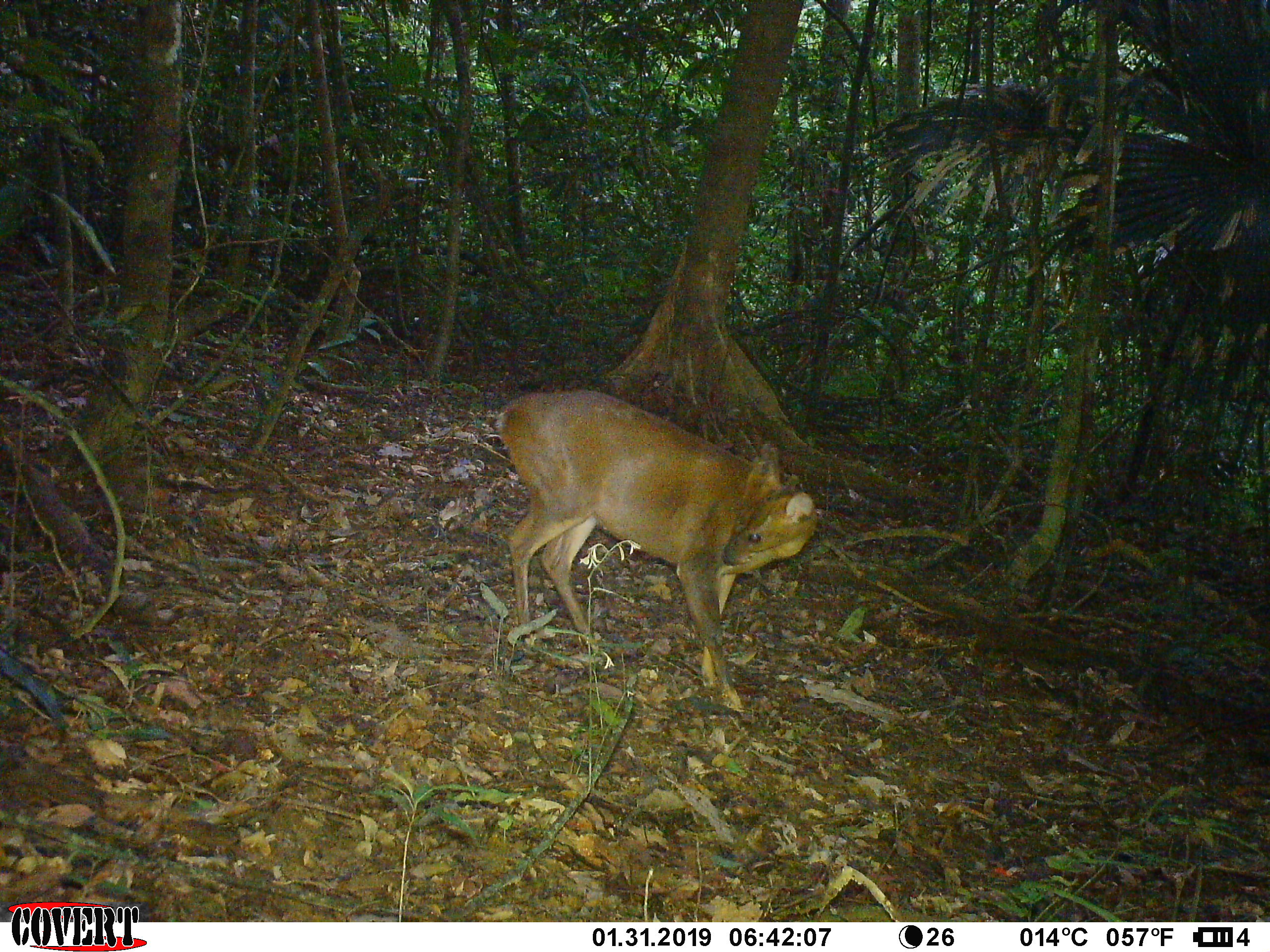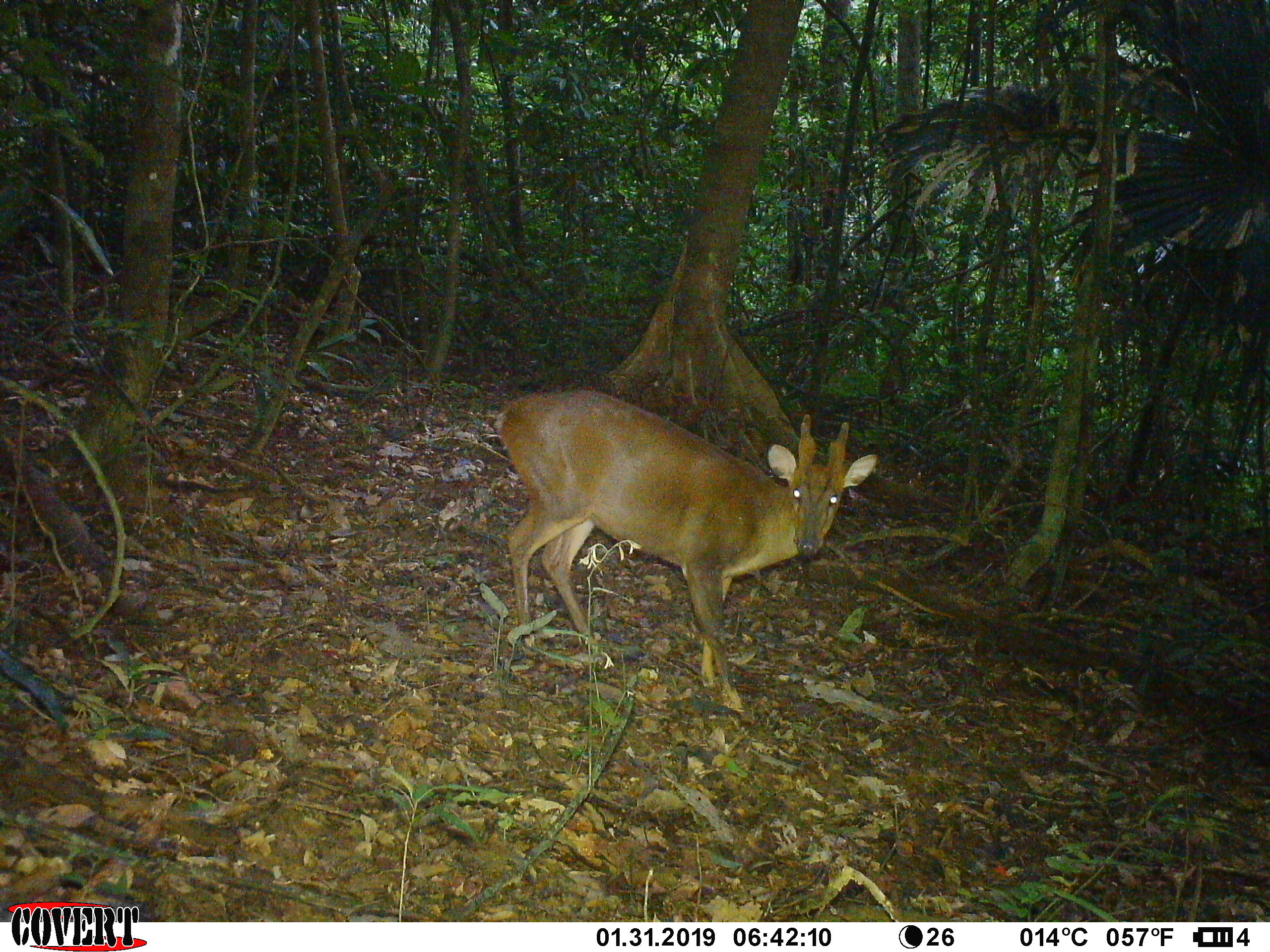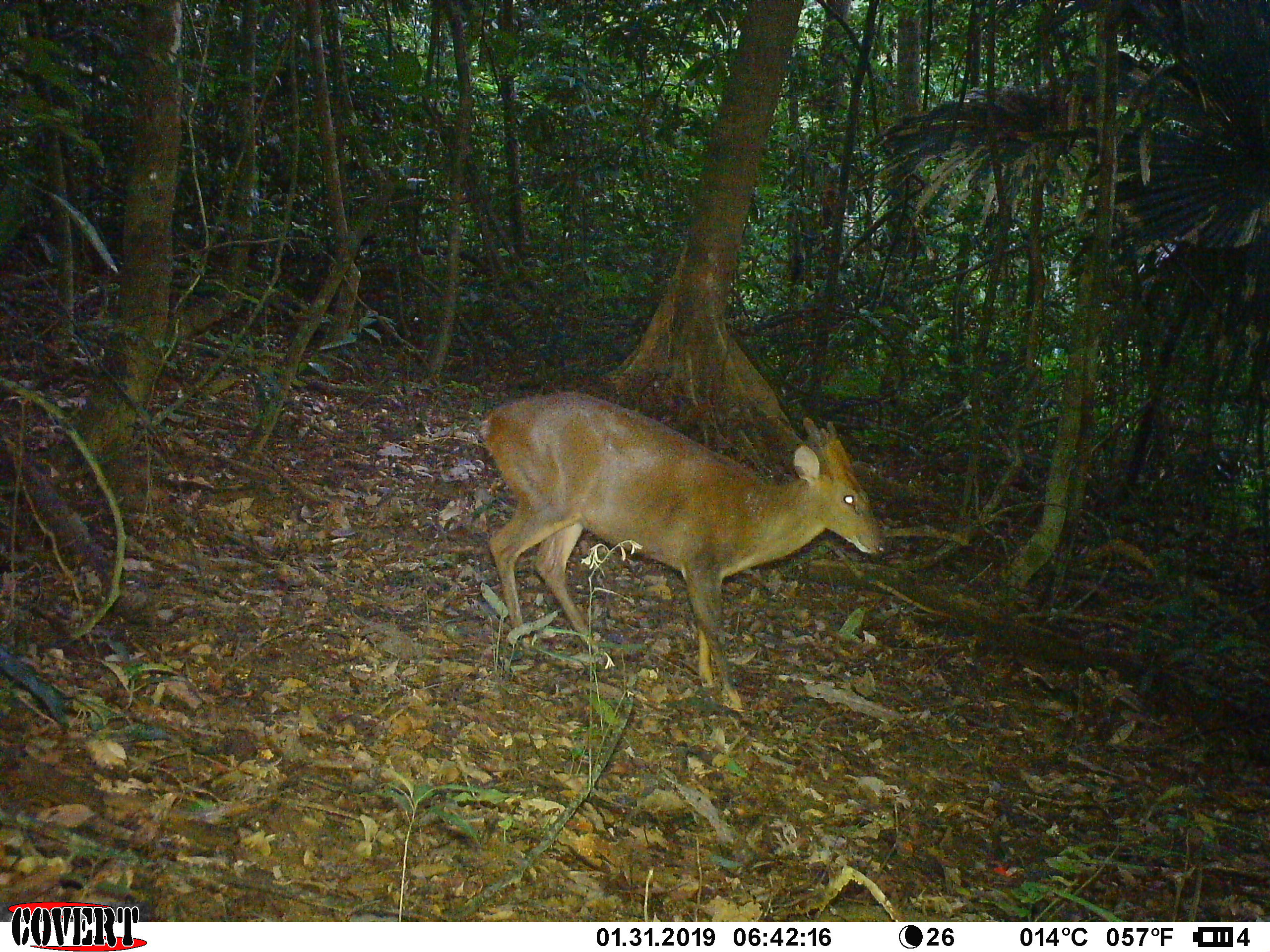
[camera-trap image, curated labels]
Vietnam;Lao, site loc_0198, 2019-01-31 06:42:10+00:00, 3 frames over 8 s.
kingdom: Animalia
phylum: Chordata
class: Mammalia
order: Artiodactyla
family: Cervidae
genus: Muntiacus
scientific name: Muntiacus vuquangensis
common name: large-antlered muntjac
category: large antlered muntjac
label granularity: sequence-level